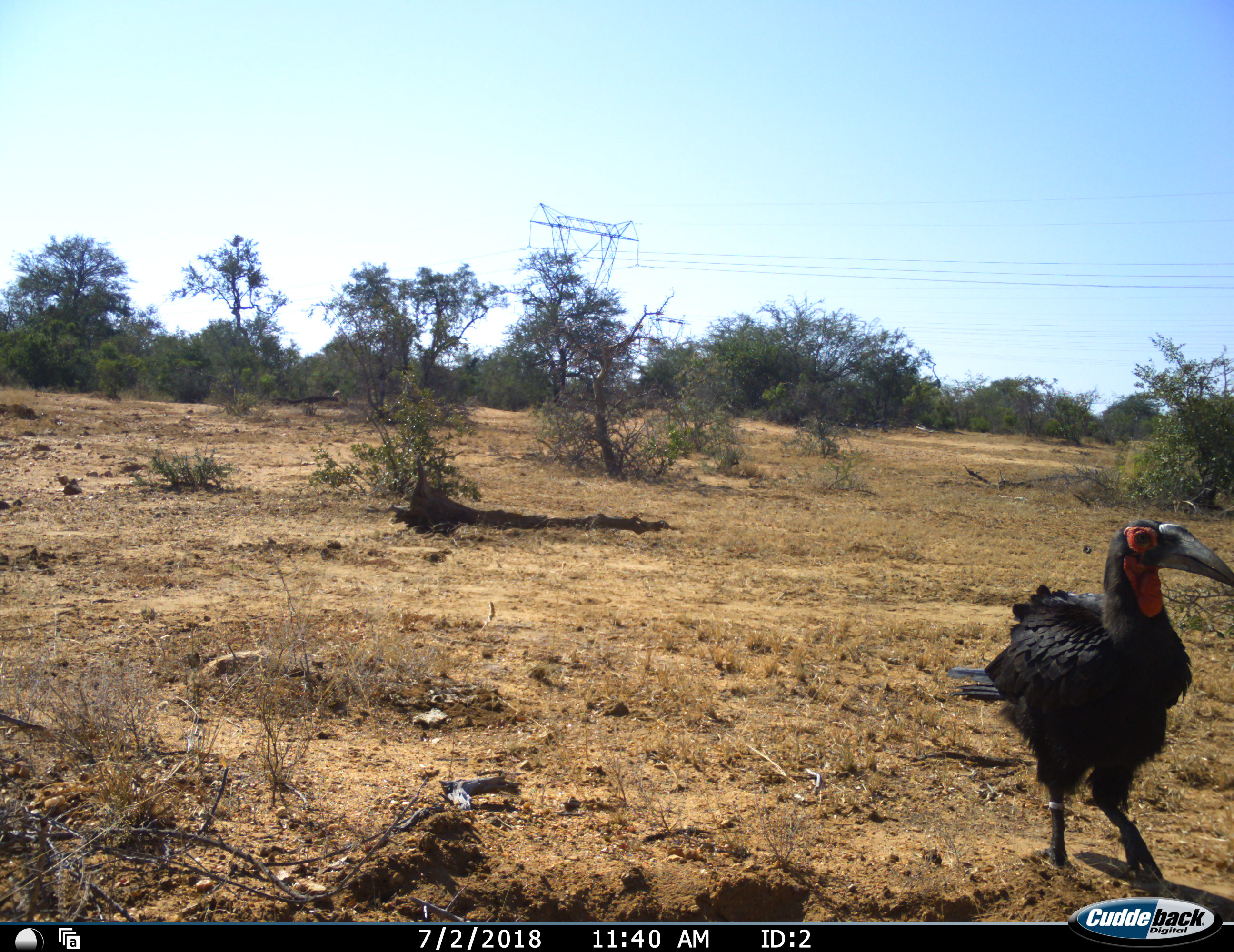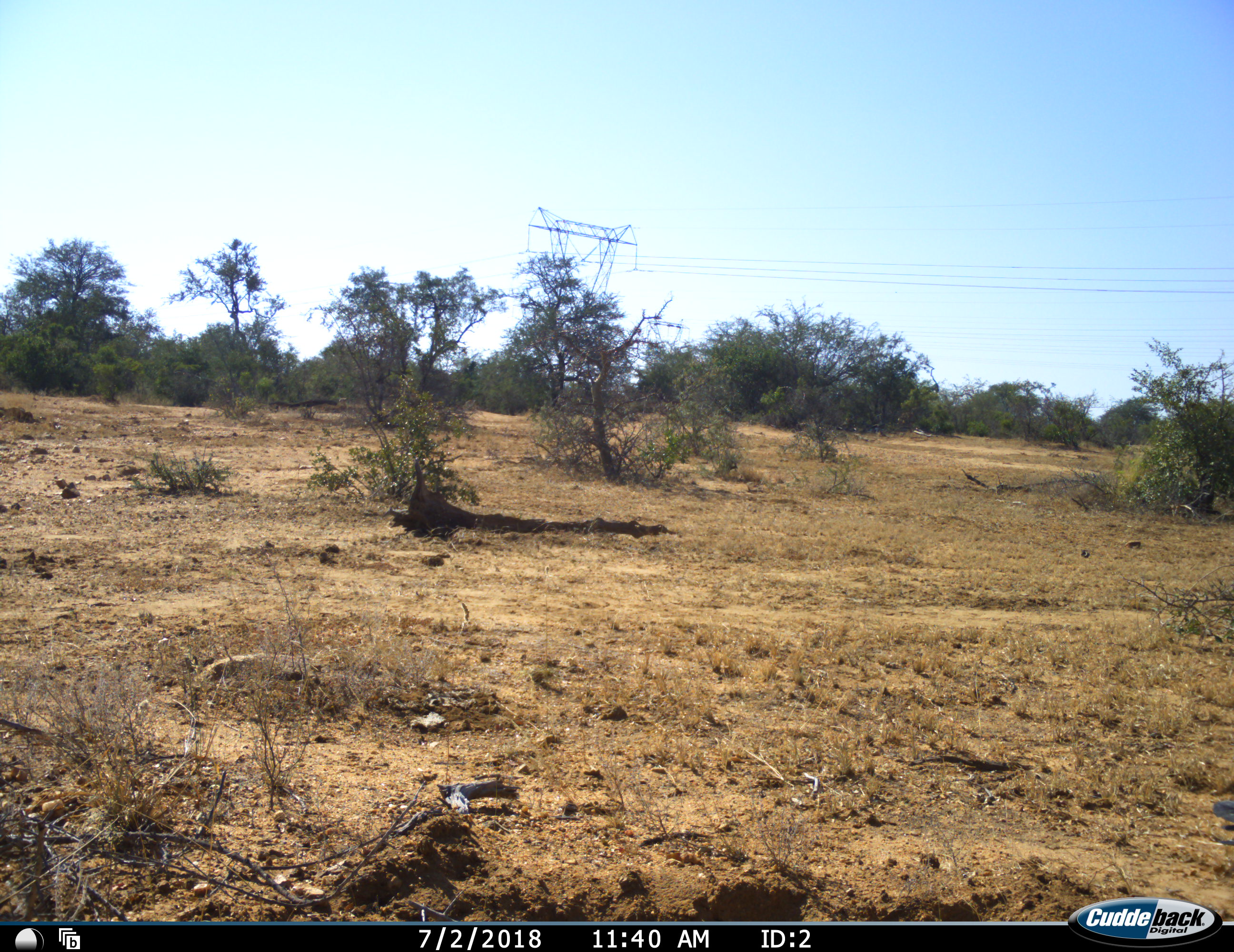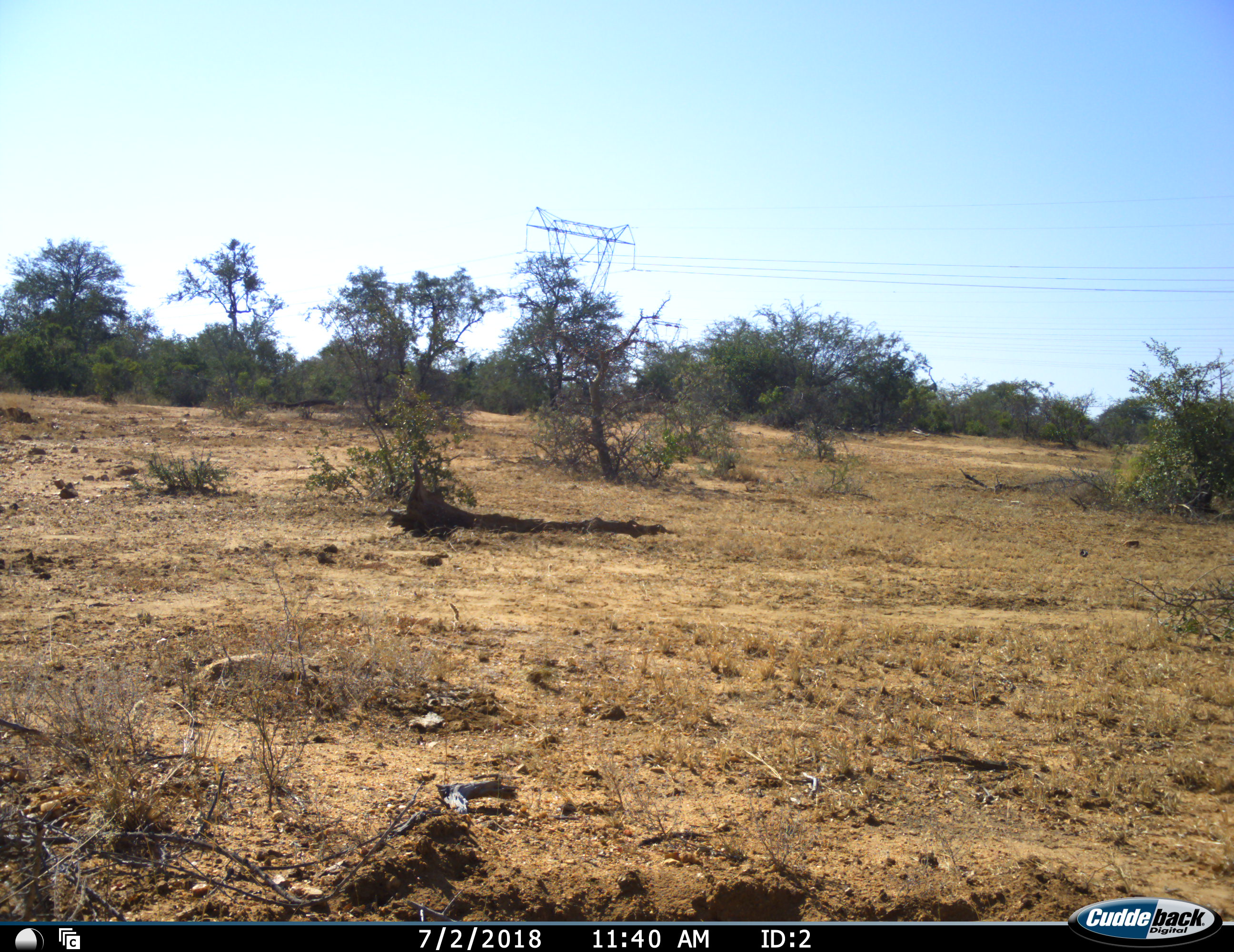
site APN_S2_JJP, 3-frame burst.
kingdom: Animalia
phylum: Chordata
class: Aves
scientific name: Aves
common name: bird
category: birdother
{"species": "birdother (bird) (Aves)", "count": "1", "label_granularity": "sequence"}